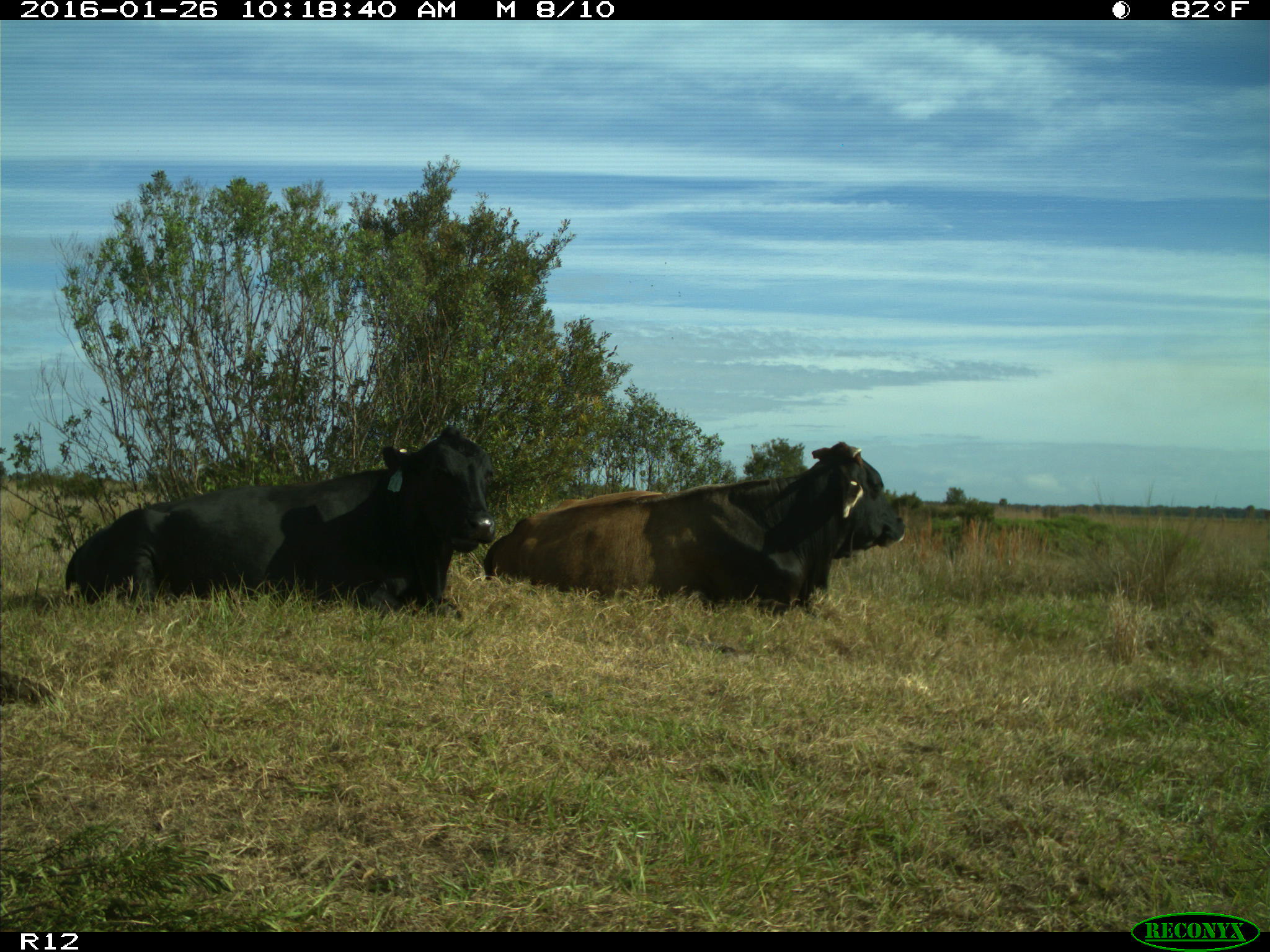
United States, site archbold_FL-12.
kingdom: Animalia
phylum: Chordata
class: Mammalia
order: Artiodactyla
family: Bovidae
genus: Bos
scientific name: Bos taurus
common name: domestic cow